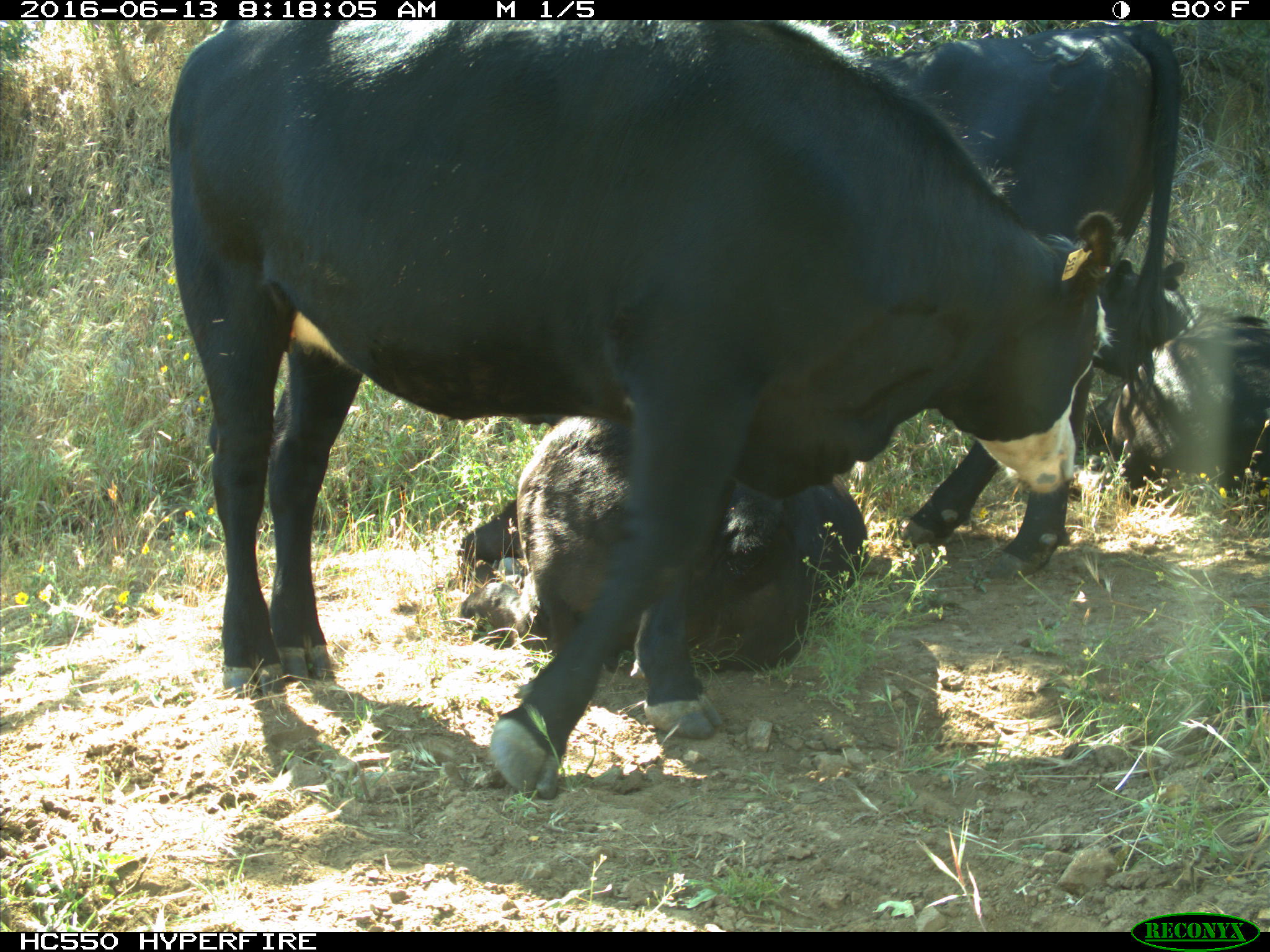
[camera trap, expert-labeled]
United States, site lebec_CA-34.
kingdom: Animalia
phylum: Chordata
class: Mammalia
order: Artiodactyla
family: Bovidae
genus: Bos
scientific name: Bos taurus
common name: domestic cow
Bos taurus (domestic cow).